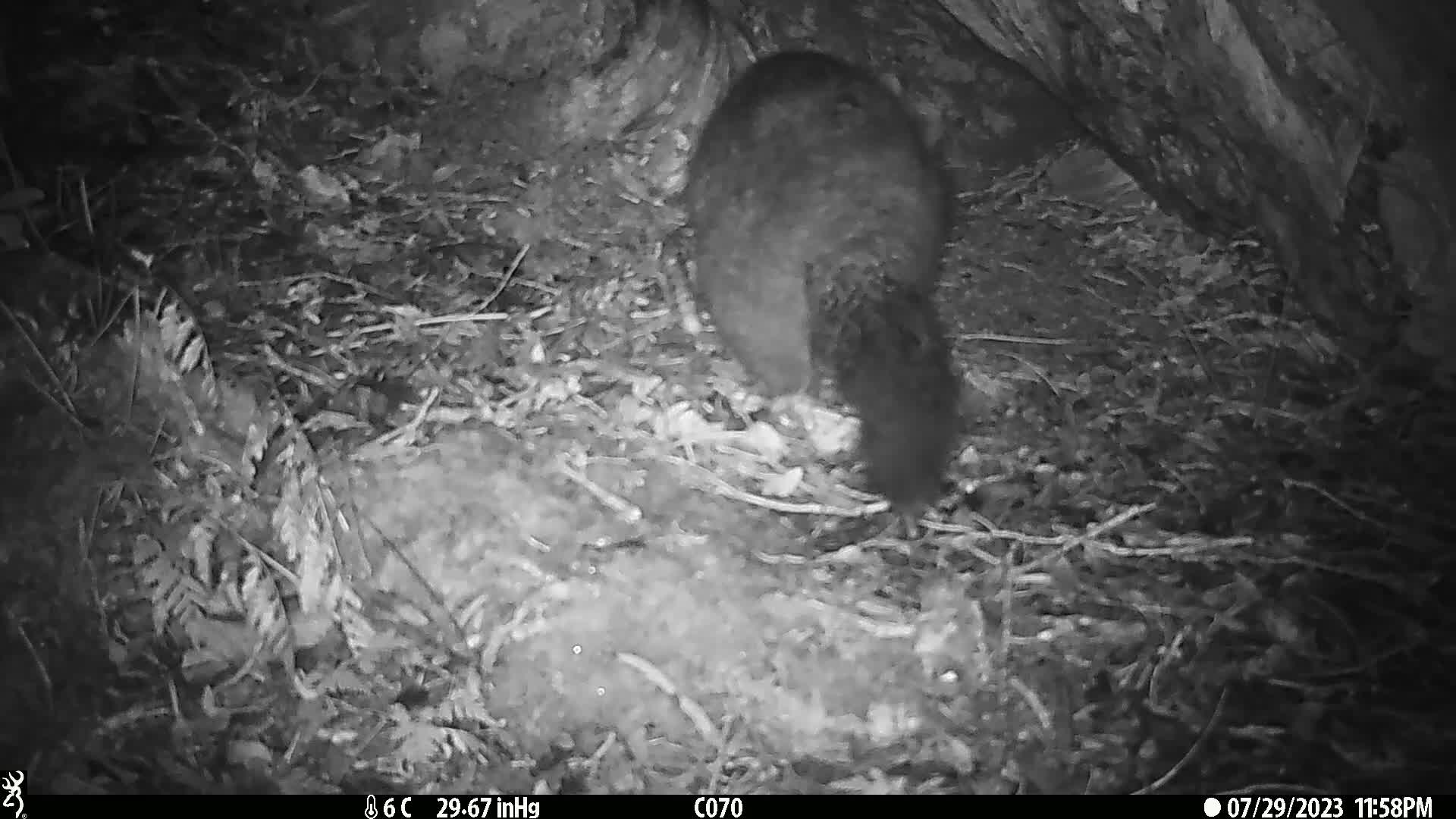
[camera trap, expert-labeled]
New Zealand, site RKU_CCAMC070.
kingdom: Animalia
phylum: Chordata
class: Mammalia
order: Diprotodontia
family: Phalangeridae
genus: Trichosurus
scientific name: Trichosurus vulpecula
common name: common brushtail possum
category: possum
Possum (common brushtail possum) (Trichosurus vulpecula).